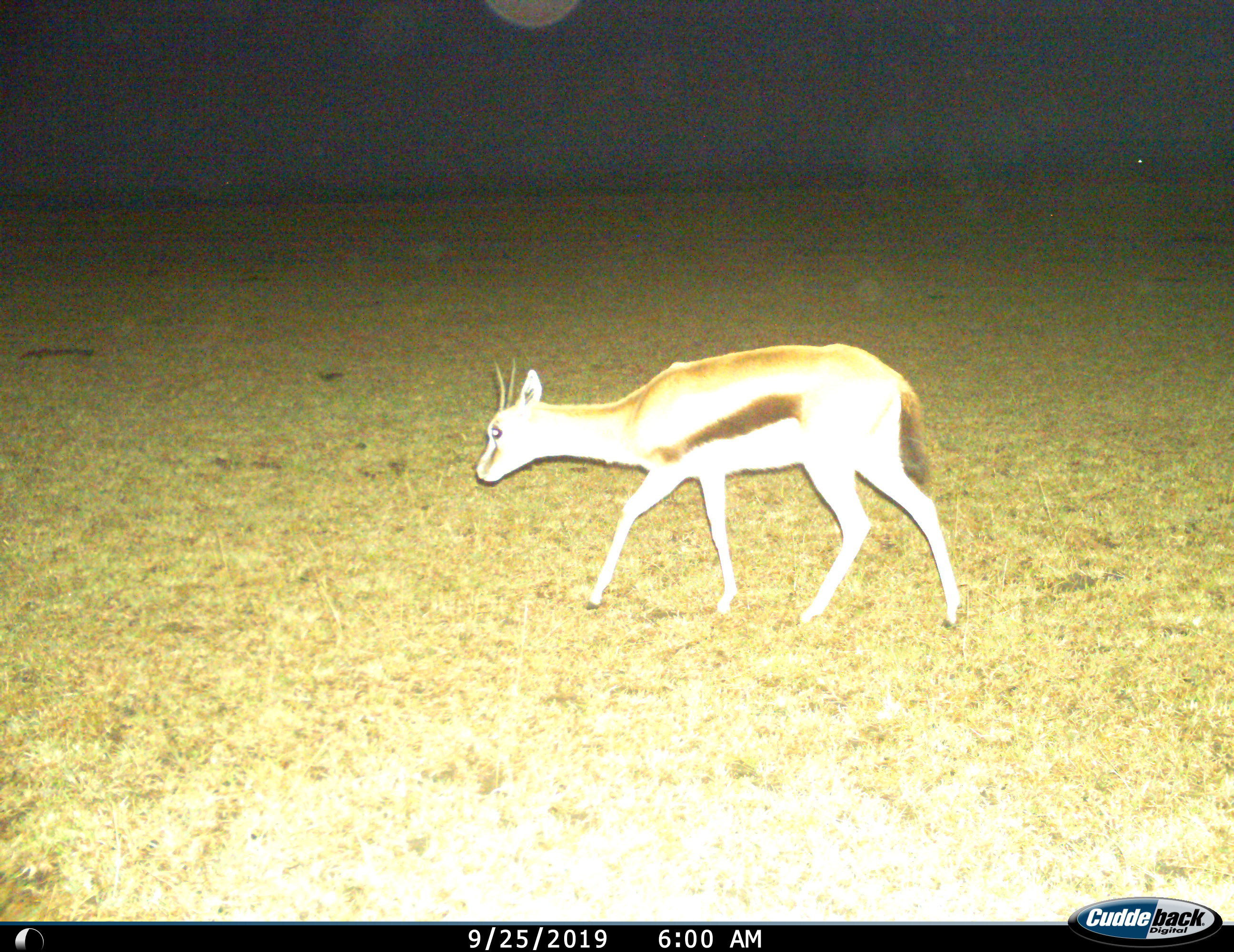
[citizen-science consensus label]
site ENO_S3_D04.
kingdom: Animalia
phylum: Chordata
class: Mammalia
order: Artiodactyla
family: Bovidae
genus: Eudorcas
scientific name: Eudorcas thomsonii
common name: thomson's gazelle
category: gazellethomsons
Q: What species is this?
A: Gazellethomsons (thomson's gazelle) (Eudorcas thomsonii).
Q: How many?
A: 1.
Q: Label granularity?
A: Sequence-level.